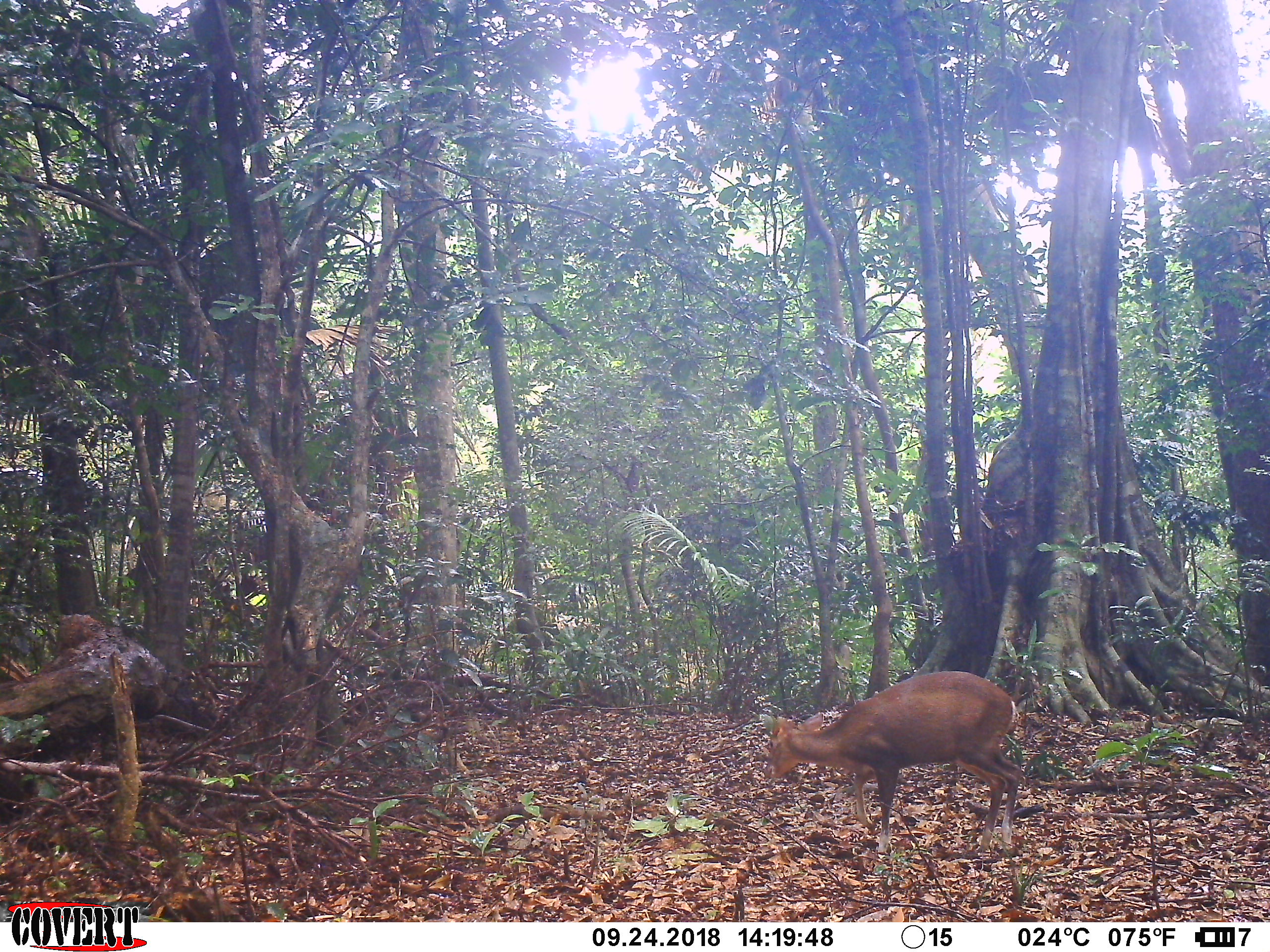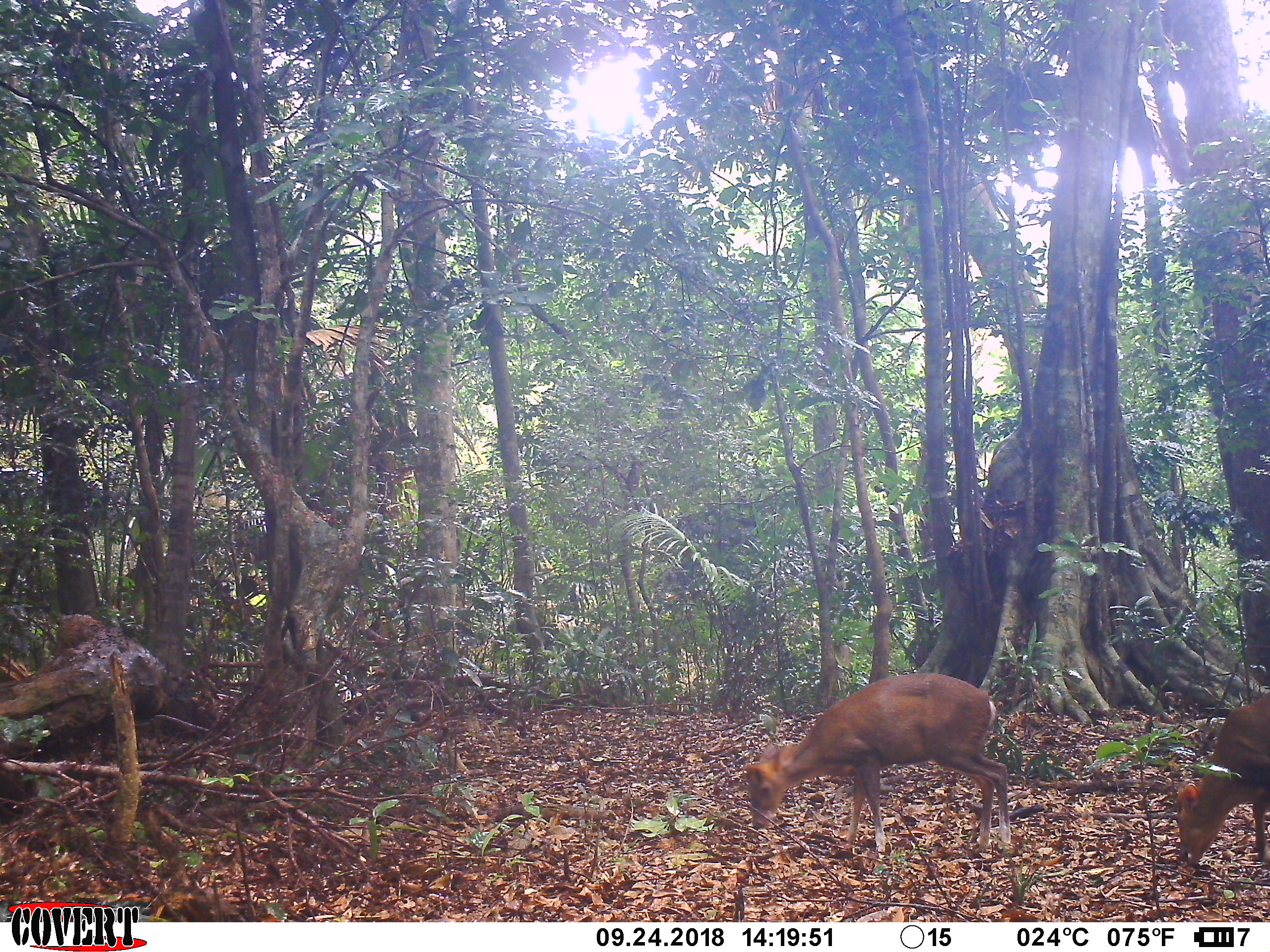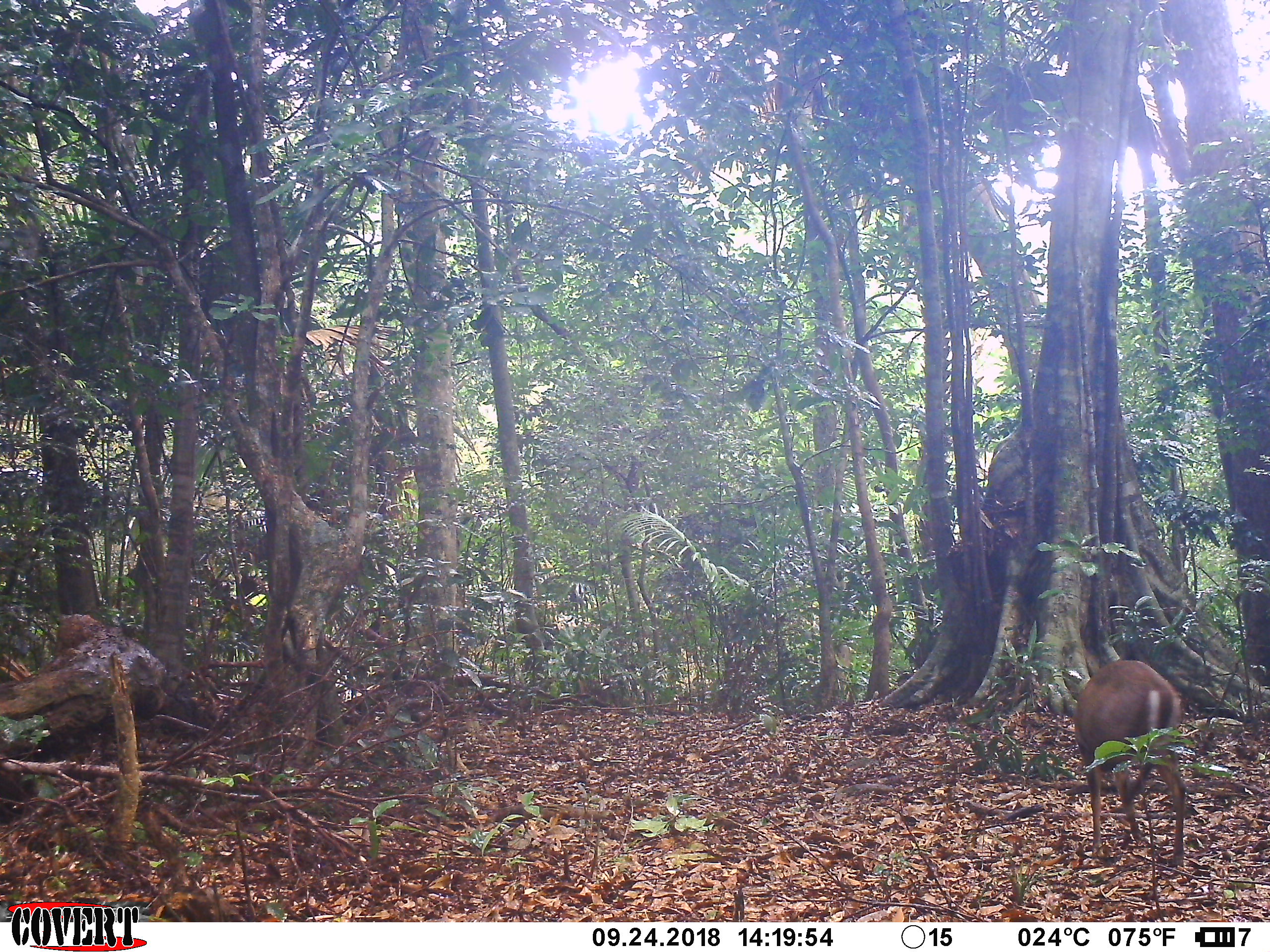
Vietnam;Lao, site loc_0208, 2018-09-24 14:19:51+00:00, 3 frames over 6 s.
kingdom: Animalia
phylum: Chordata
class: Mammalia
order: Artiodactyla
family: Cervidae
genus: Muntiacus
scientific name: Muntiacus rooseveltorum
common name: roosevelt's muntjac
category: roosevelts muntjac group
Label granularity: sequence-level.